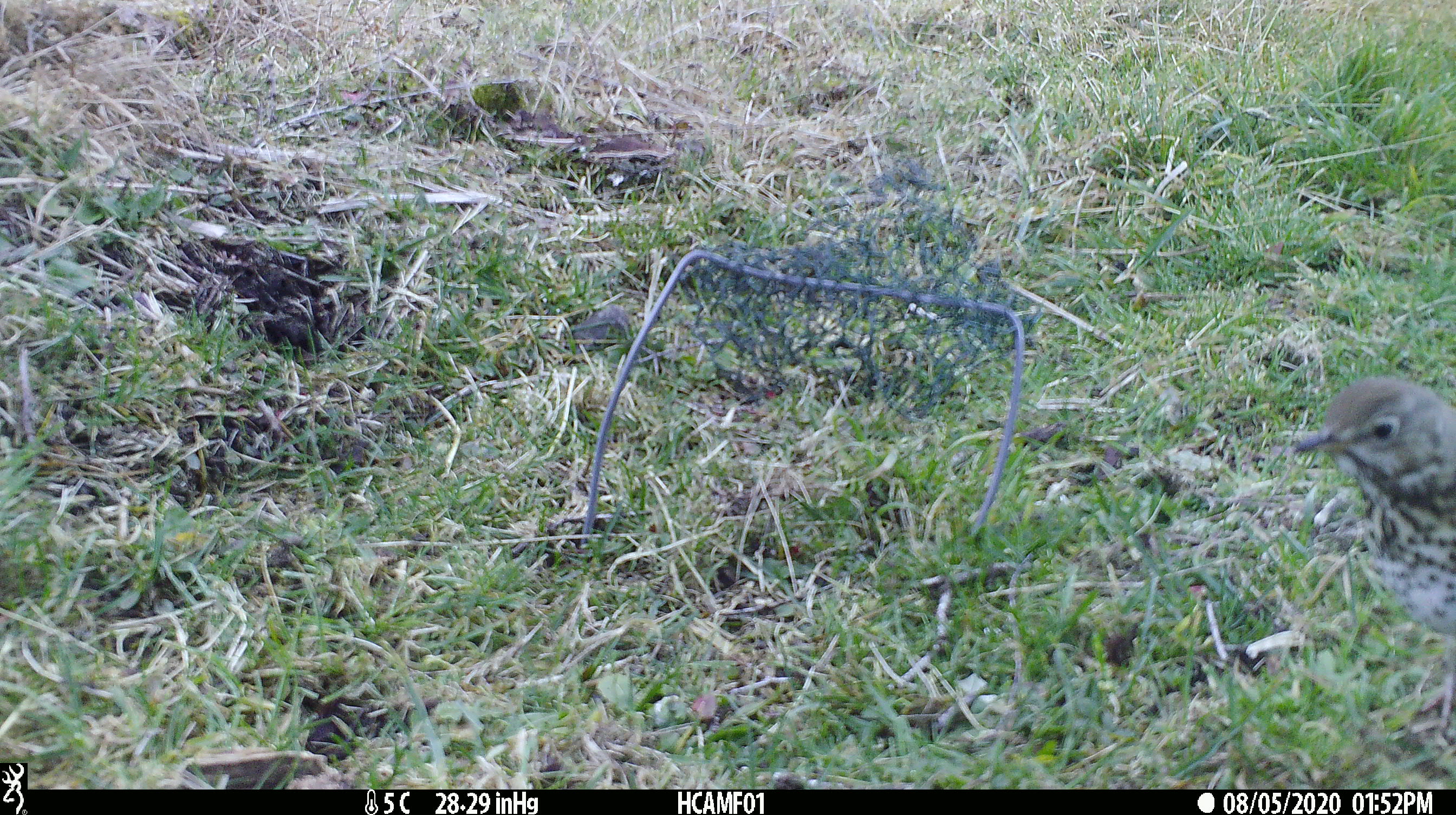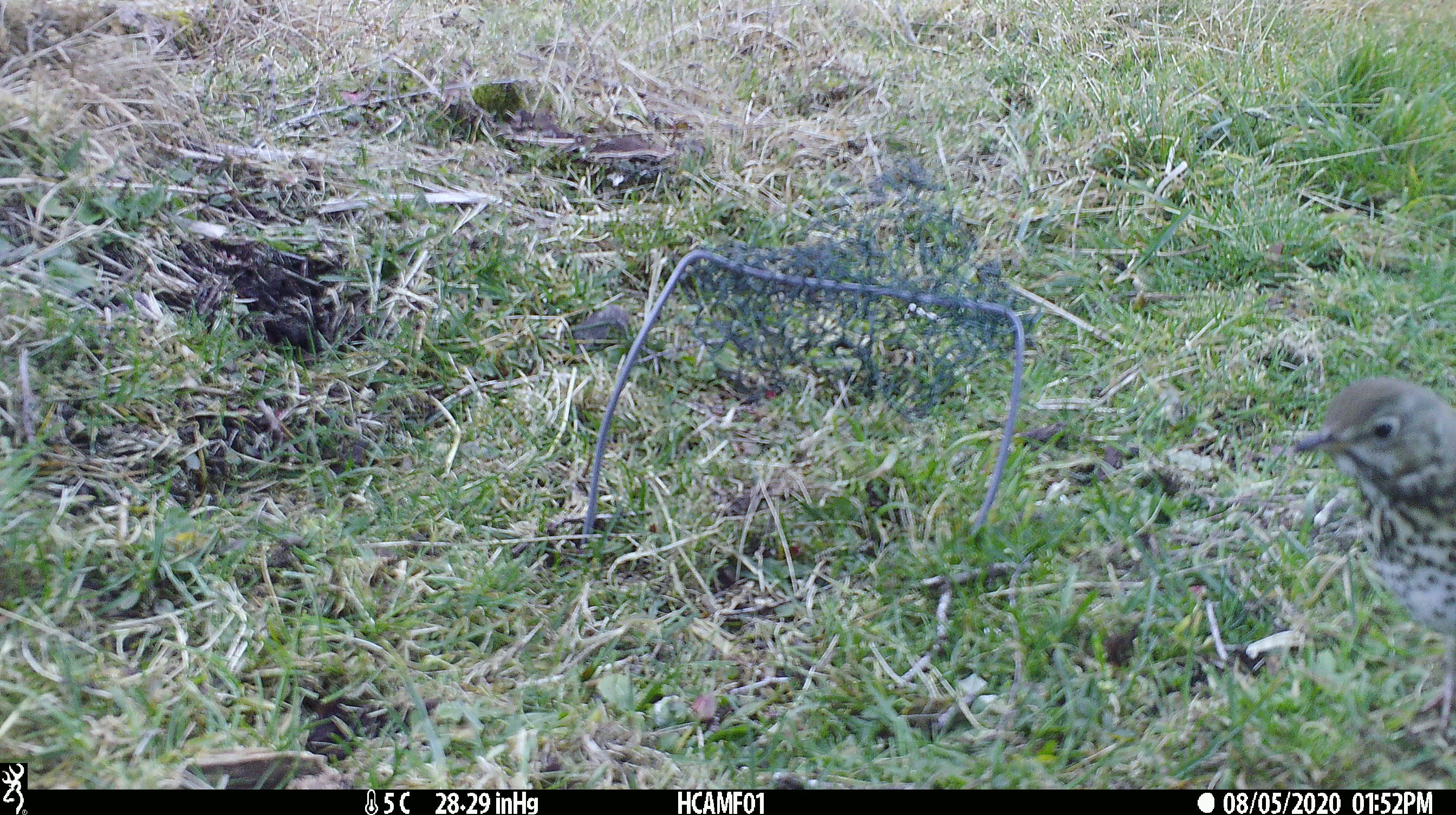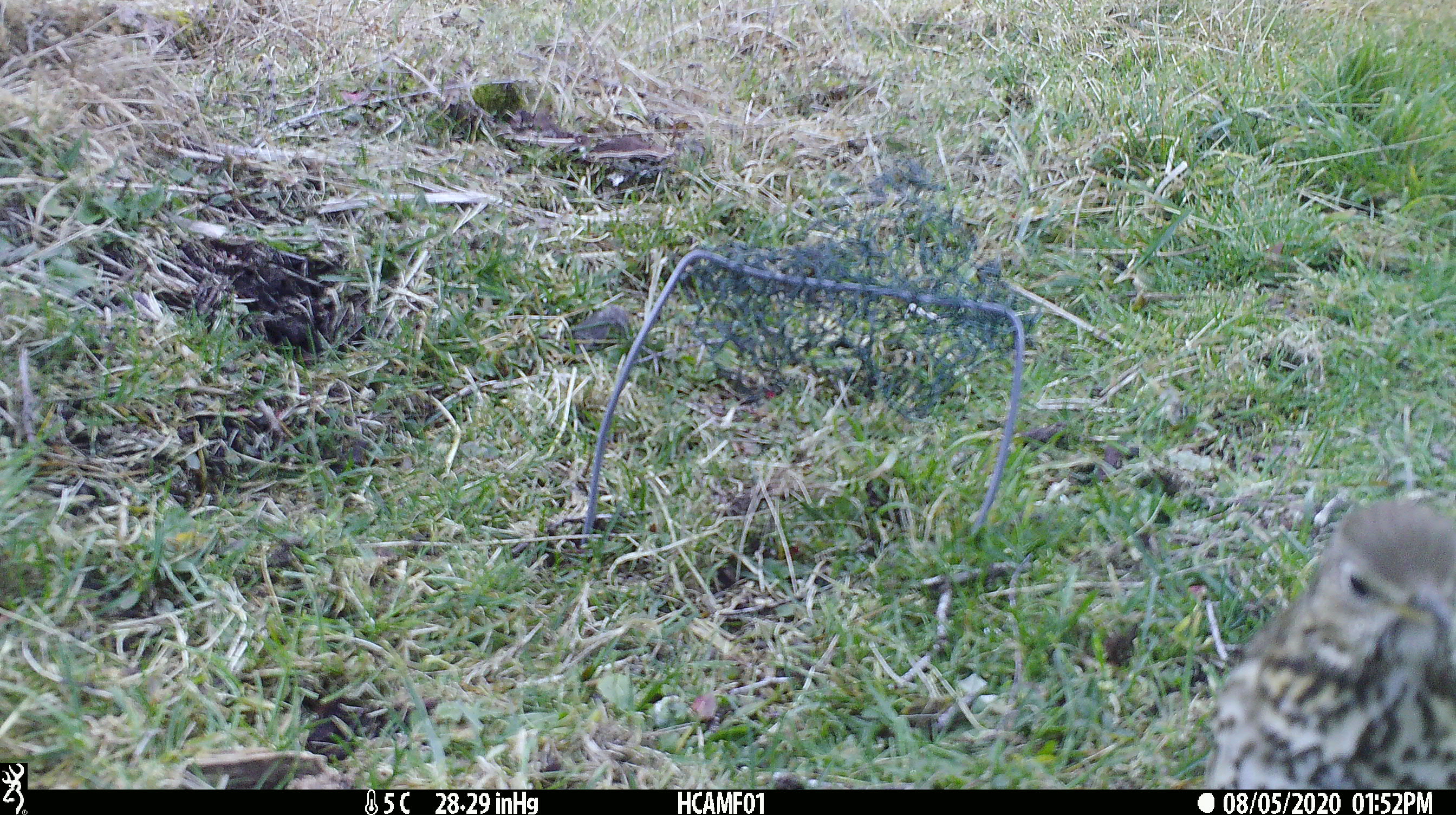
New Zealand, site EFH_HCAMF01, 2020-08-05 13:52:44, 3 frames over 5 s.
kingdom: Animalia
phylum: Chordata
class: Aves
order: Passeriformes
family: Turdidae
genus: Turdus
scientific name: Turdus philomelos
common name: song thrush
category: thrush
Thrush (song thrush) (Turdus philomelos).